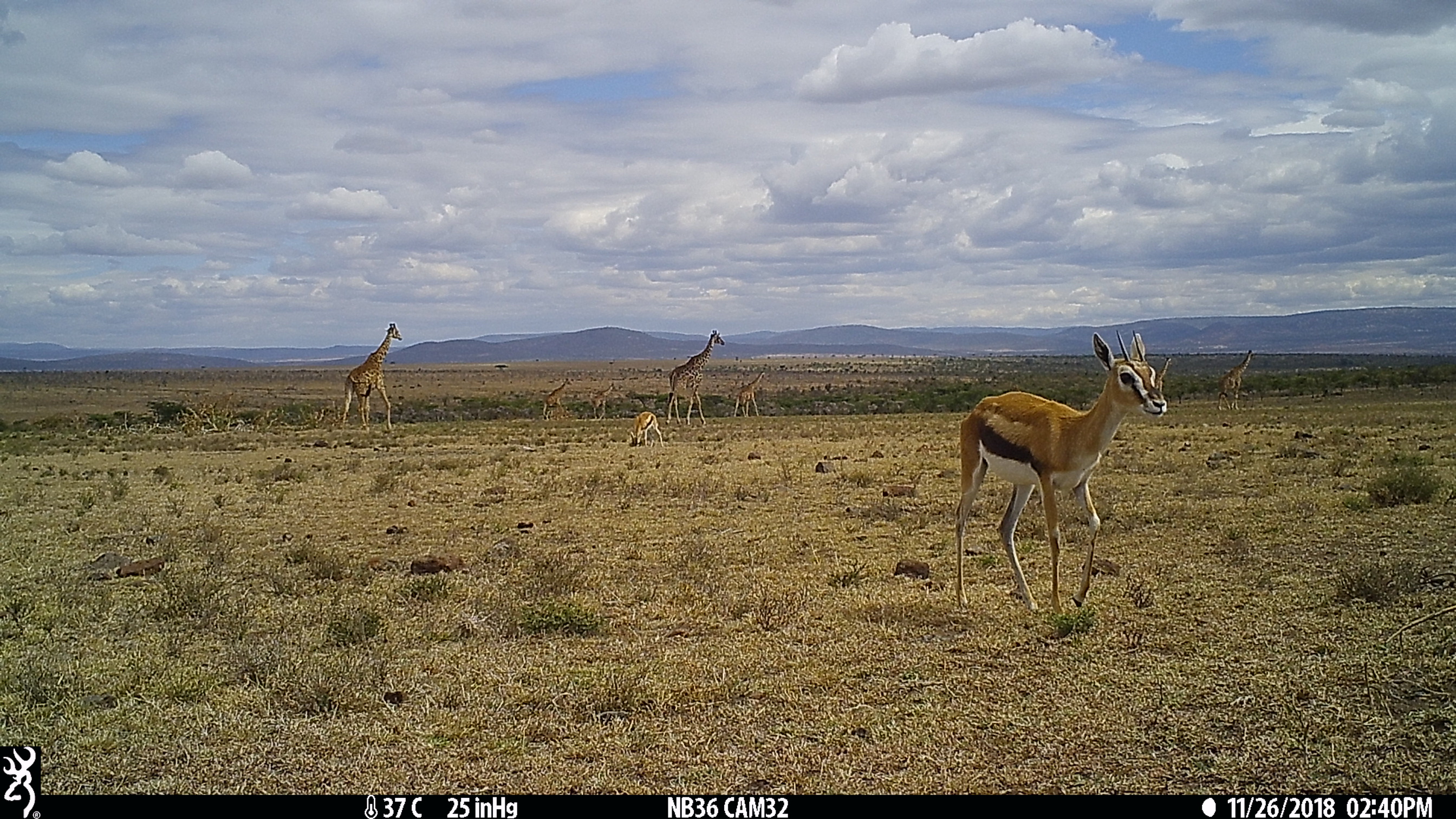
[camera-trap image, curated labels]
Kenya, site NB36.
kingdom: Animalia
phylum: Chordata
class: Mammalia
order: Artiodactyla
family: Bovidae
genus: Eudorcas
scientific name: Eudorcas thomsonii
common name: thomon's gazelle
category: gazelle thomsons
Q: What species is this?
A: Gazelle thomsons (thomon's gazelle) (Eudorcas thomsonii).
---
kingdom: Animalia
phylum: Chordata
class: Mammalia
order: Artiodactyla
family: Giraffidae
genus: Giraffa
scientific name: Giraffa camelopardalis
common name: northern giraffe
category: giraffe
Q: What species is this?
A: Giraffe (northern giraffe) (Giraffa camelopardalis).